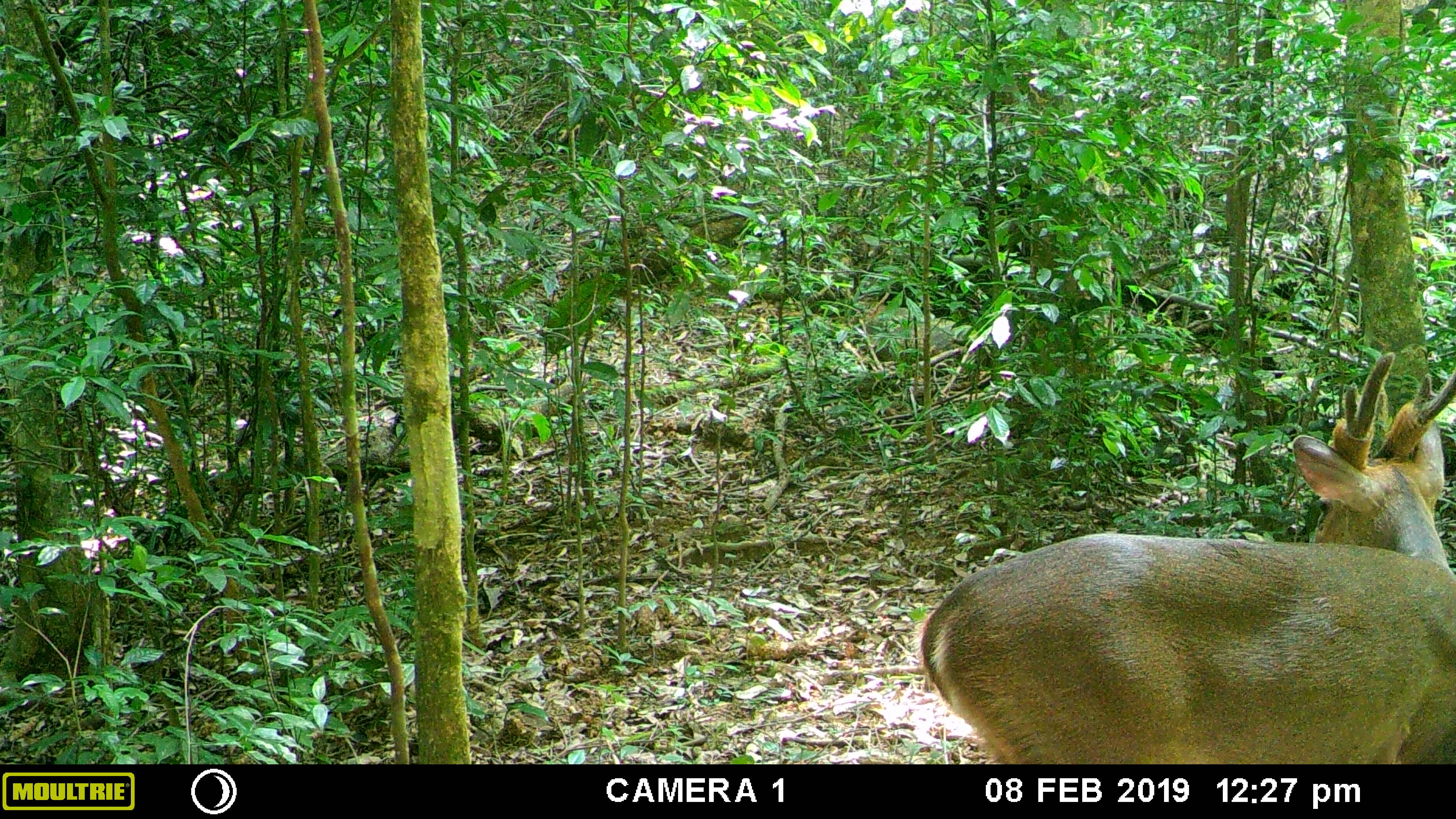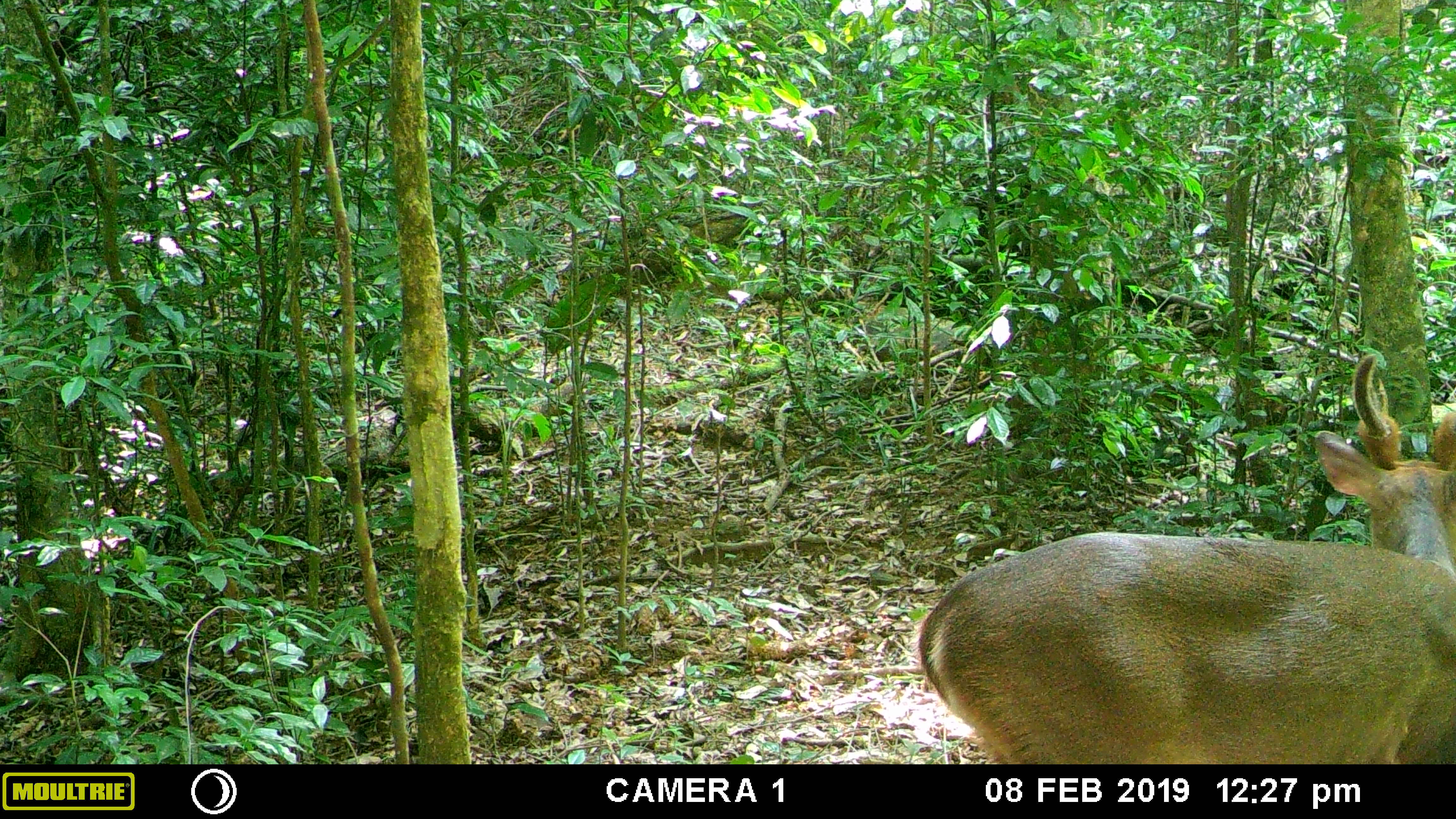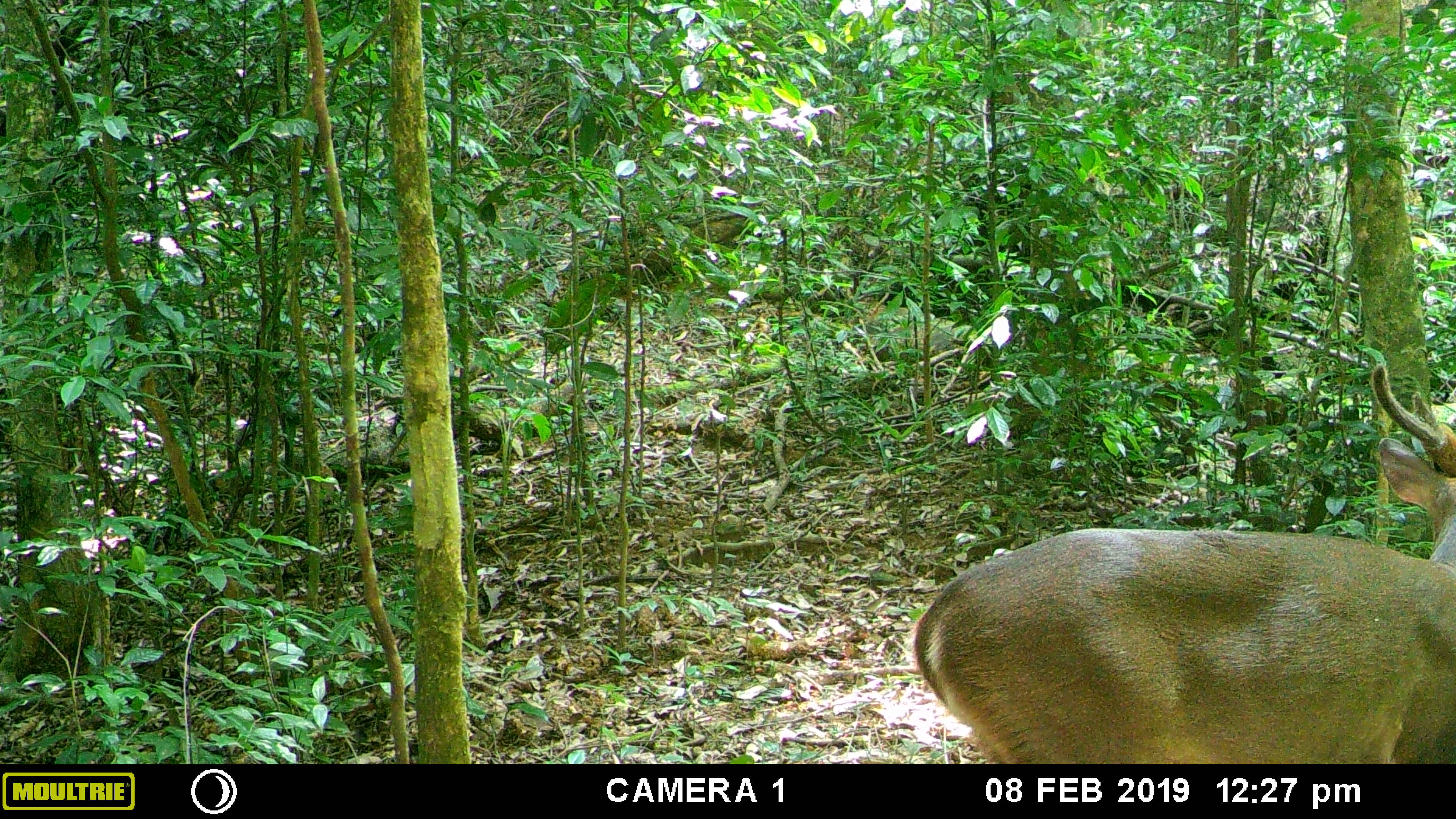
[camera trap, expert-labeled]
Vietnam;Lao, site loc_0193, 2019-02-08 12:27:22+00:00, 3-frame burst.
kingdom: Animalia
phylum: Chordata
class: Mammalia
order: Artiodactyla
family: Cervidae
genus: Muntiacus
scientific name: Muntiacus vuquangensis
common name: large-antlered muntjac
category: large antlered muntjac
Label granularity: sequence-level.